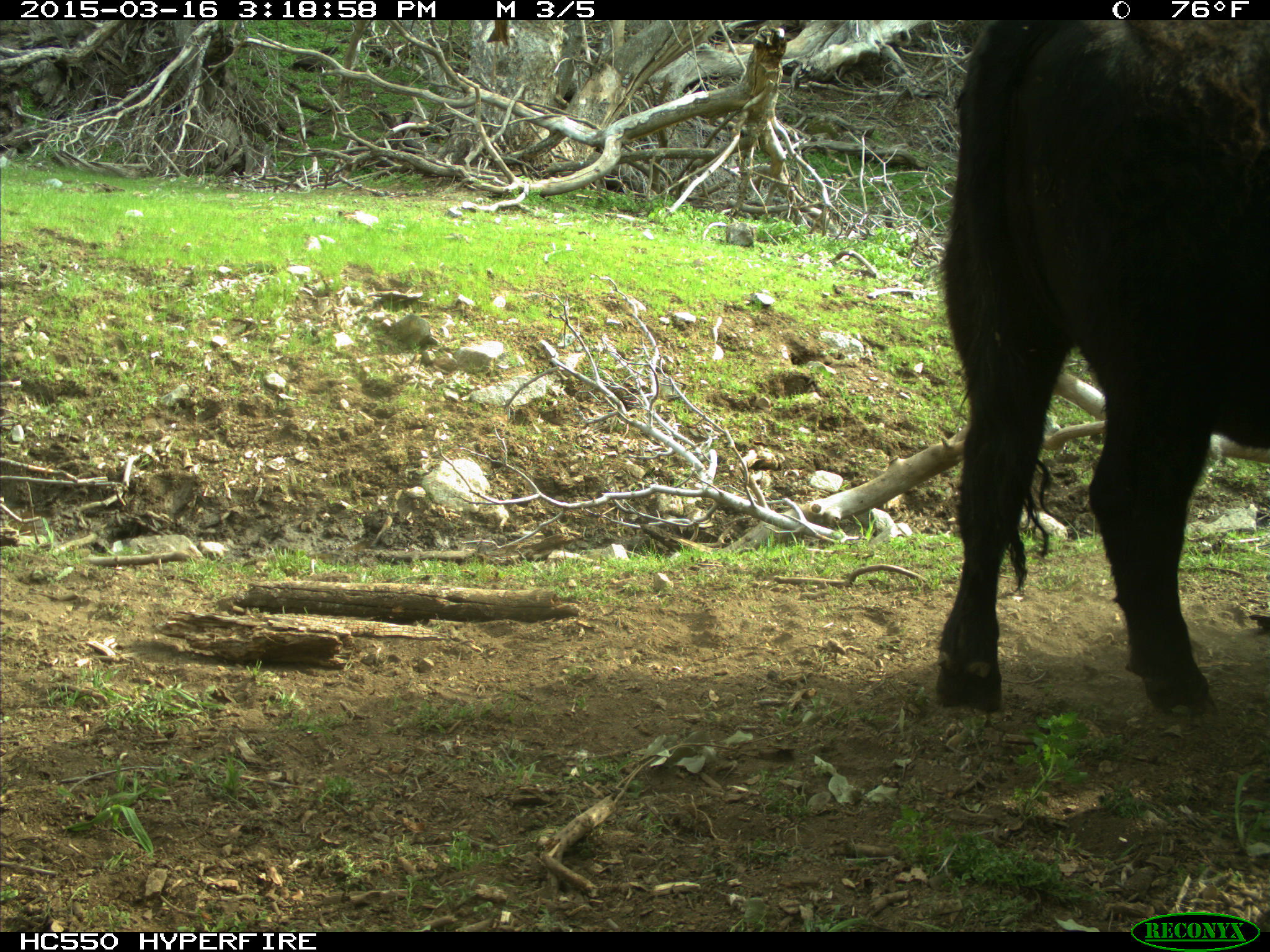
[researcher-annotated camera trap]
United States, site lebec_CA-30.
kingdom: Animalia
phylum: Chordata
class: Mammalia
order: Artiodactyla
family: Bovidae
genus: Bos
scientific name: Bos taurus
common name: domestic cow